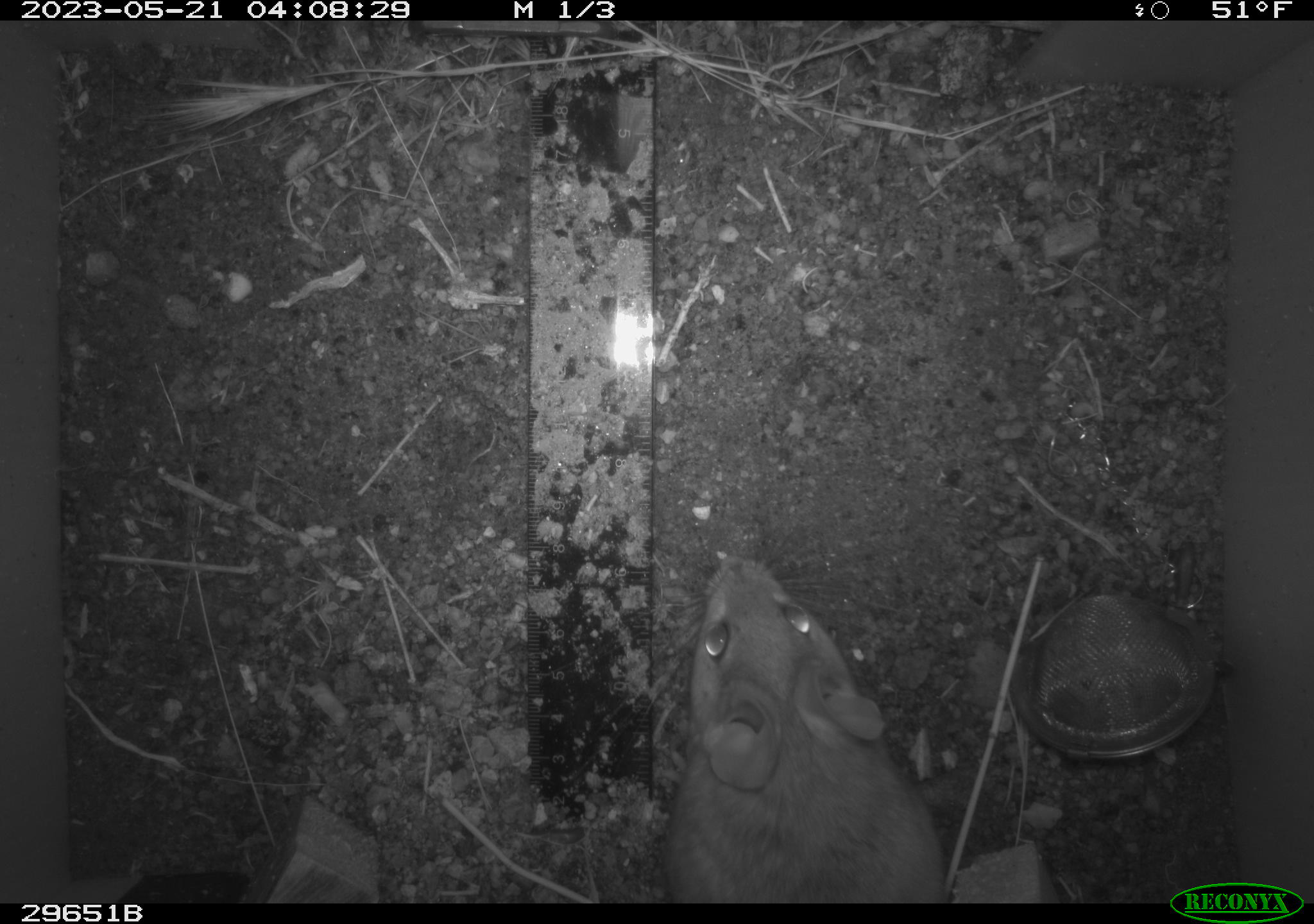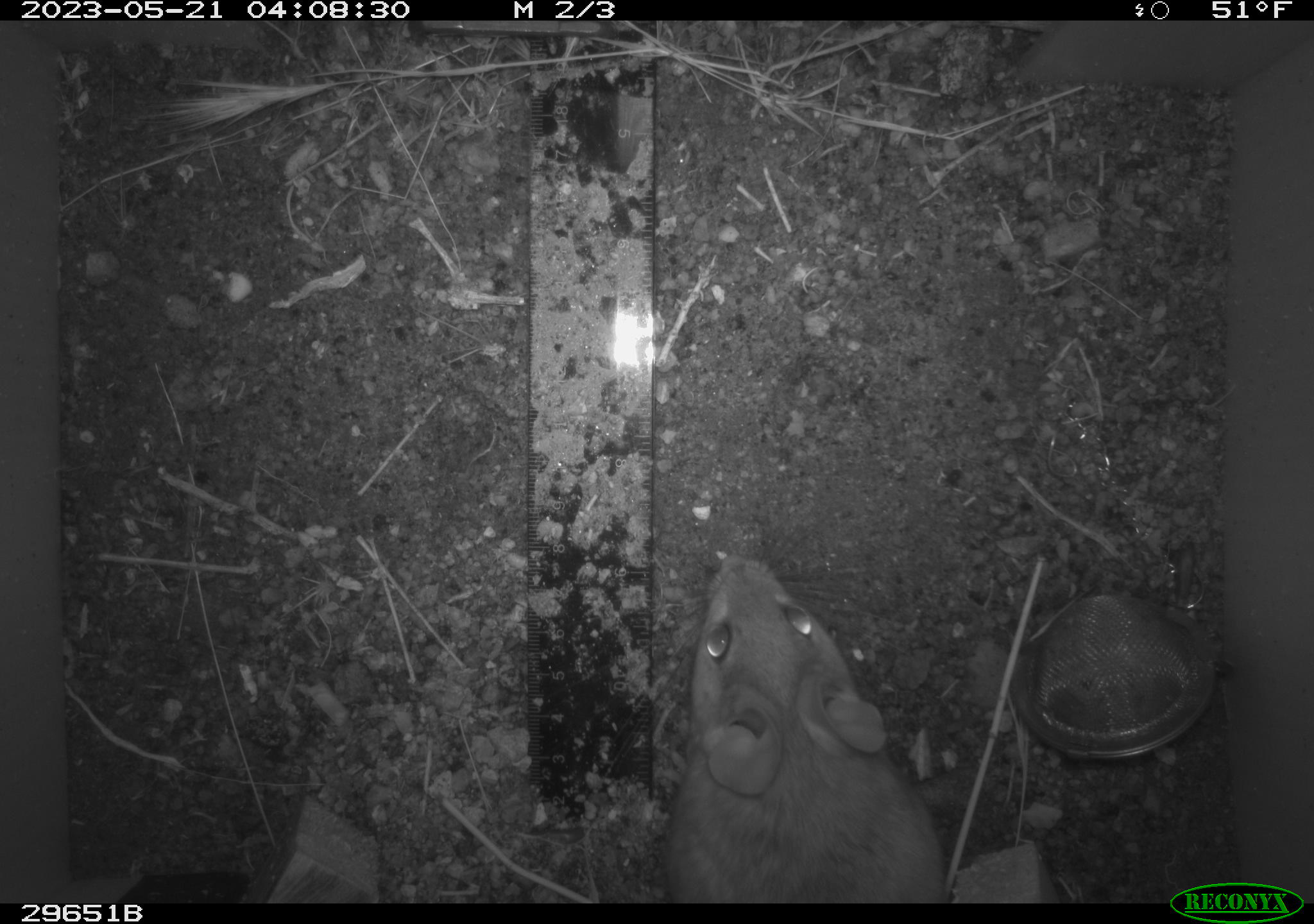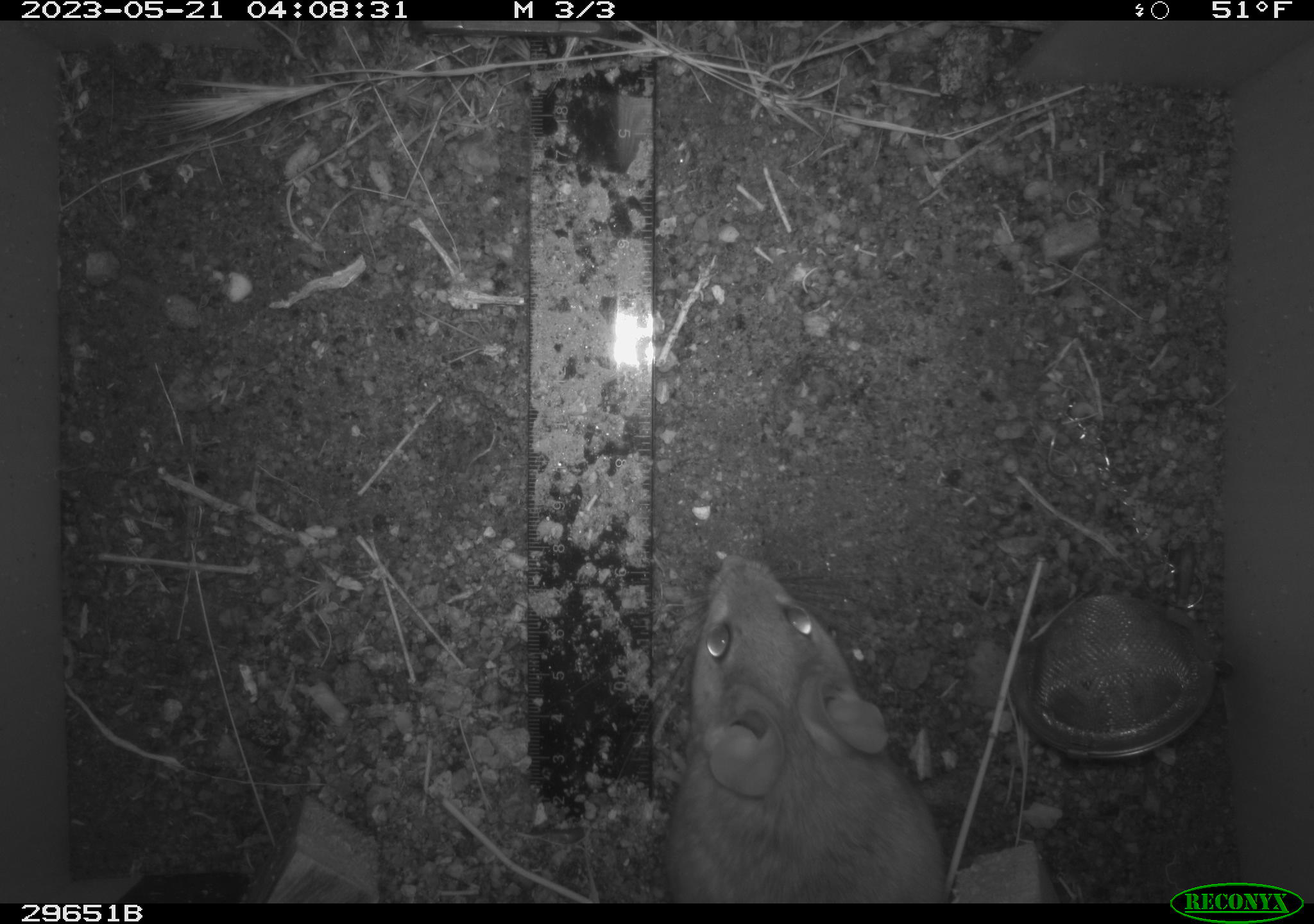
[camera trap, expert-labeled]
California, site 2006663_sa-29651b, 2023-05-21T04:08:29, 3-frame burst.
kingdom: Animalia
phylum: Chordata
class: Mammalia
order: Rodentia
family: Cricetidae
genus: Neotoma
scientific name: Neotoma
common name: pack rat or woodrat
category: neotoma species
Neotoma species (pack rat or woodrat) (Neotoma).